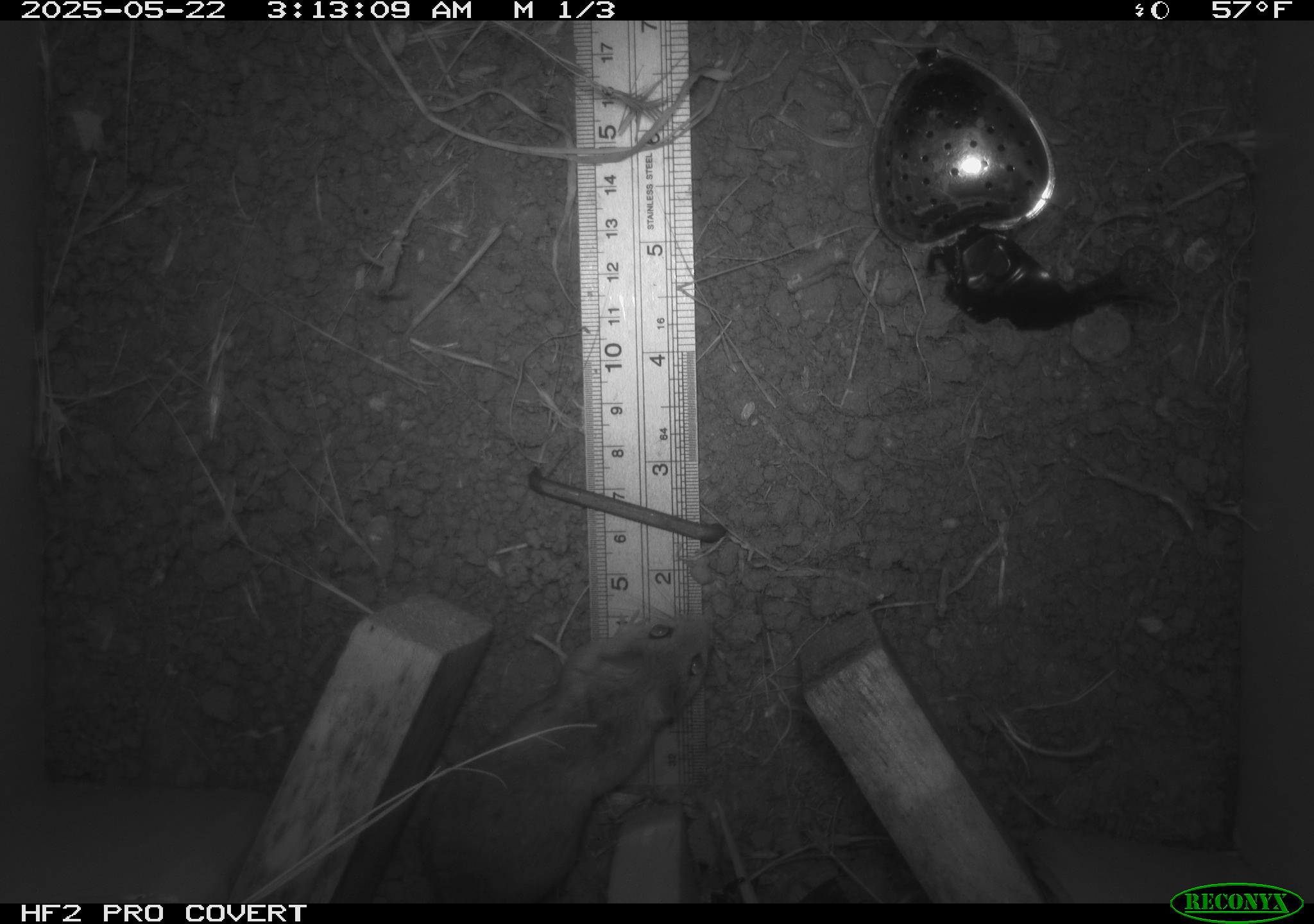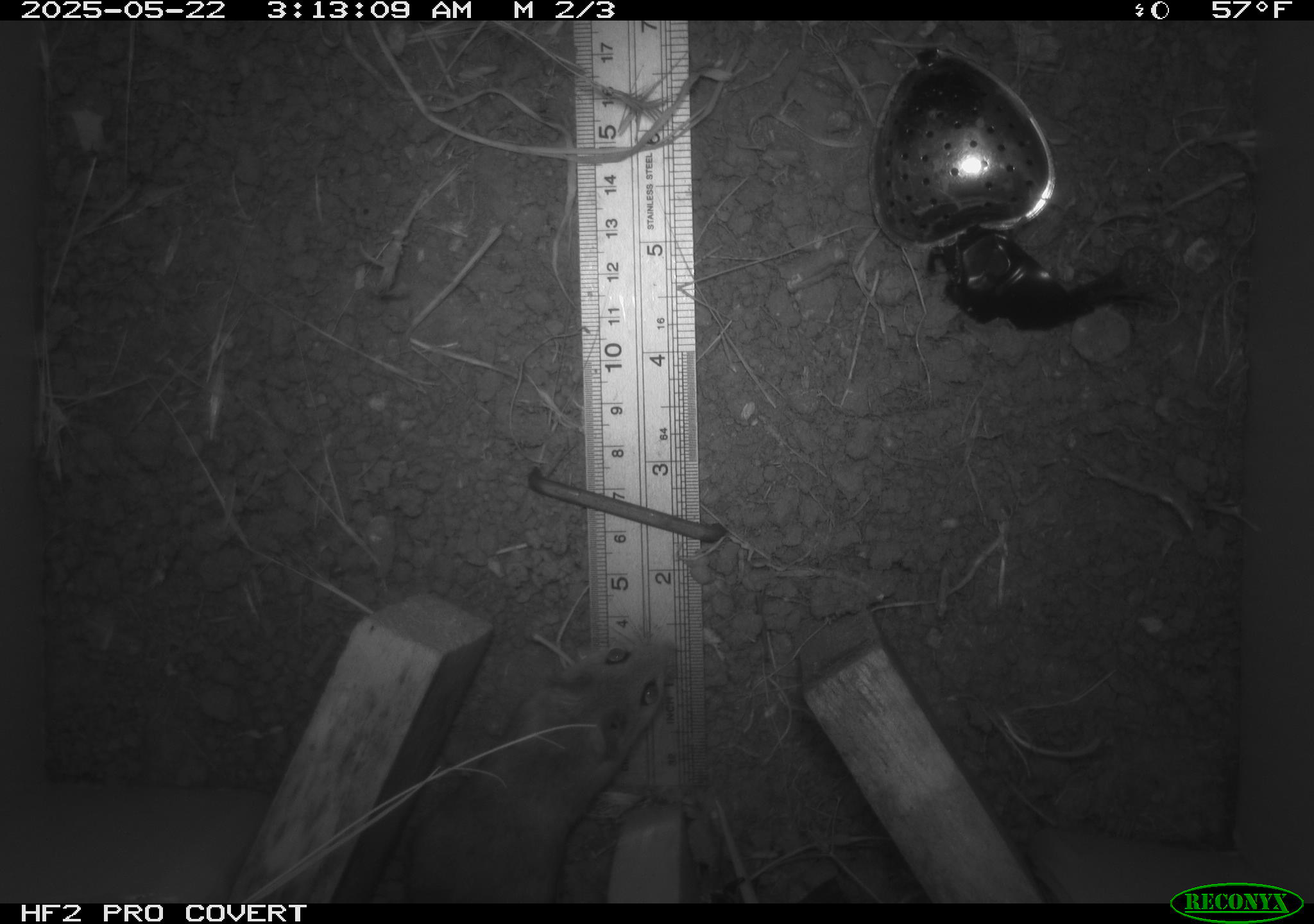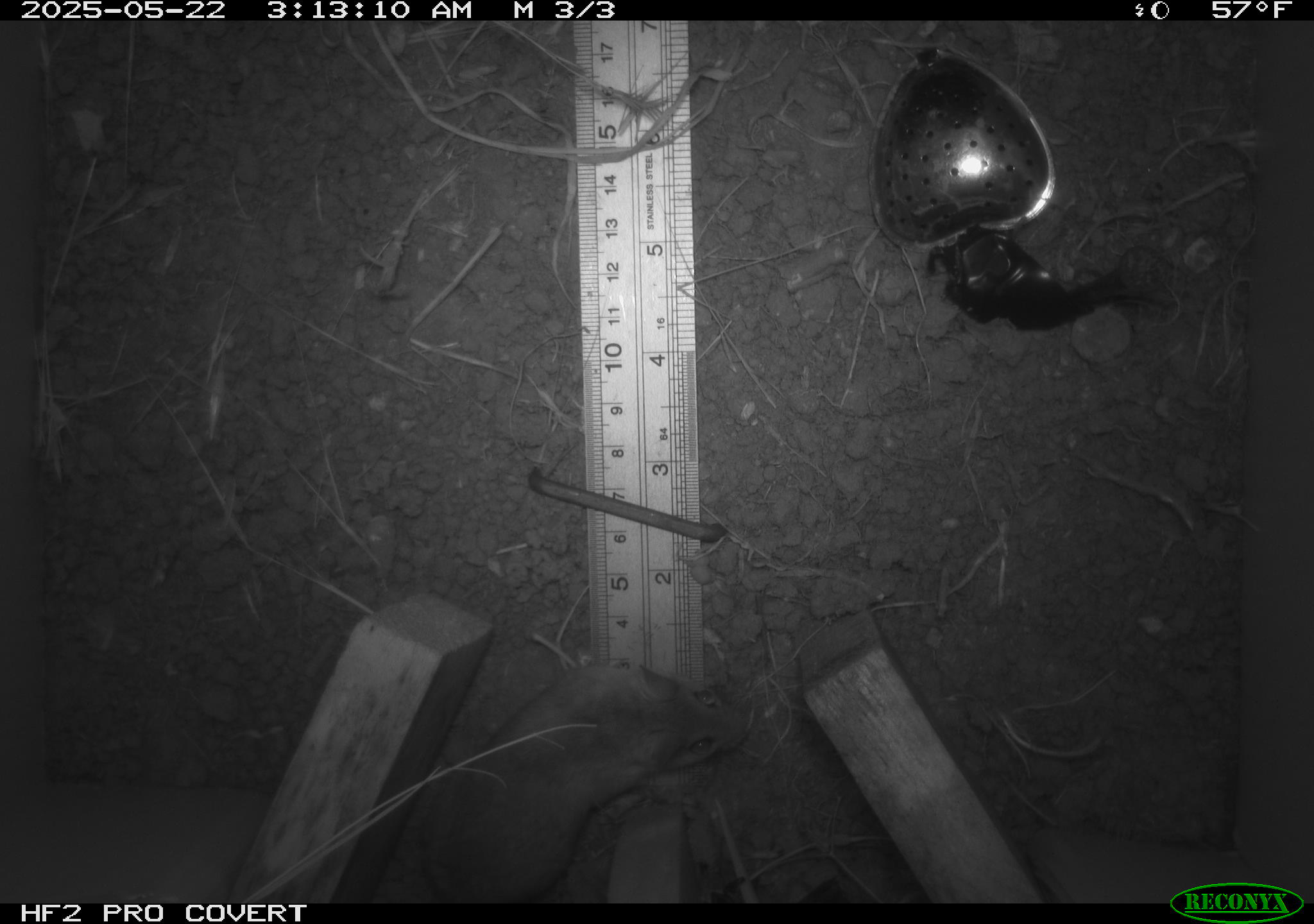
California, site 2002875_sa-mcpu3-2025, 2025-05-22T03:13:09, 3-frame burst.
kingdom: Animalia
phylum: Chordata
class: Mammalia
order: Rodentia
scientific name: Rodentia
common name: rodent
Rodent (Rodentia).